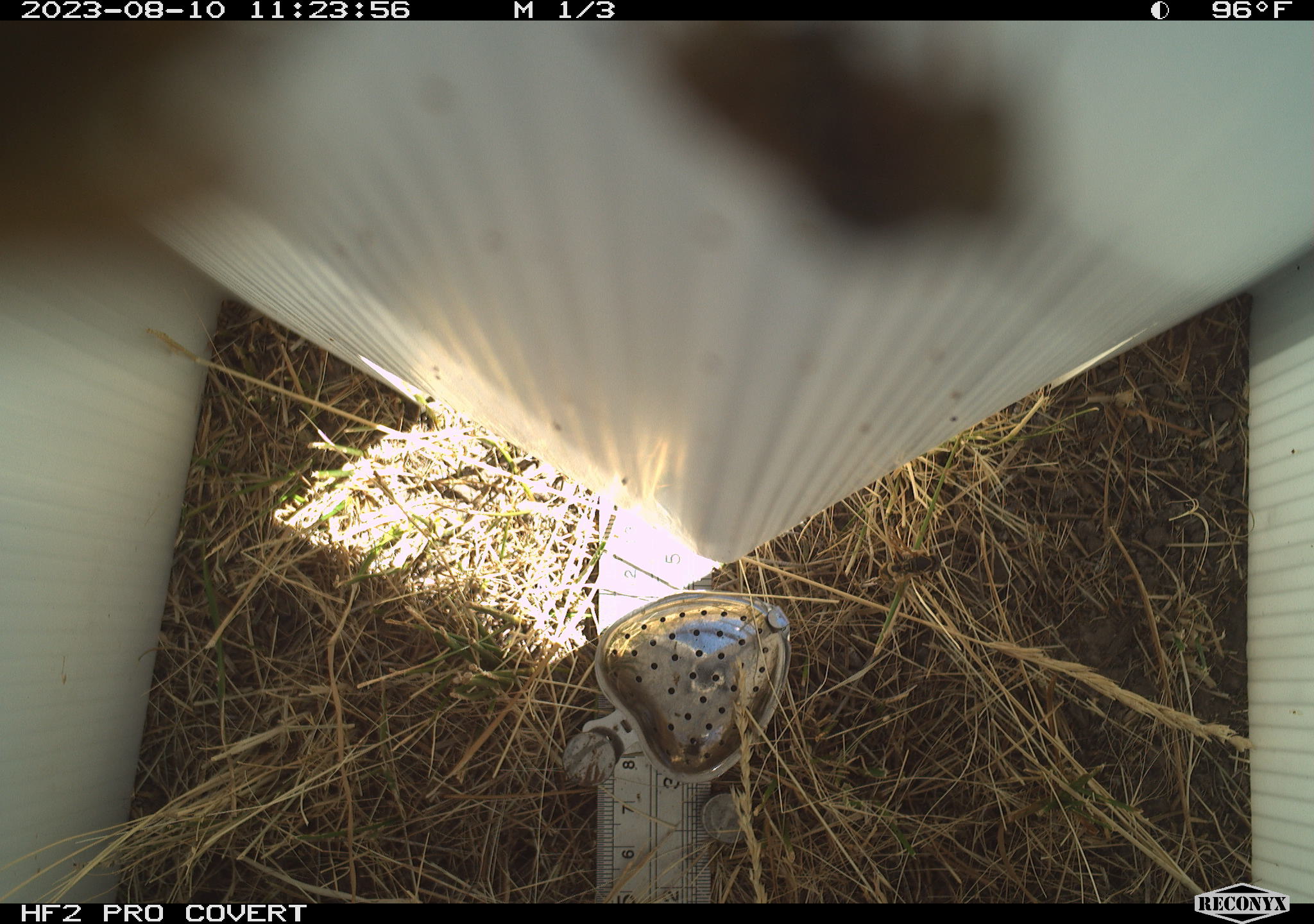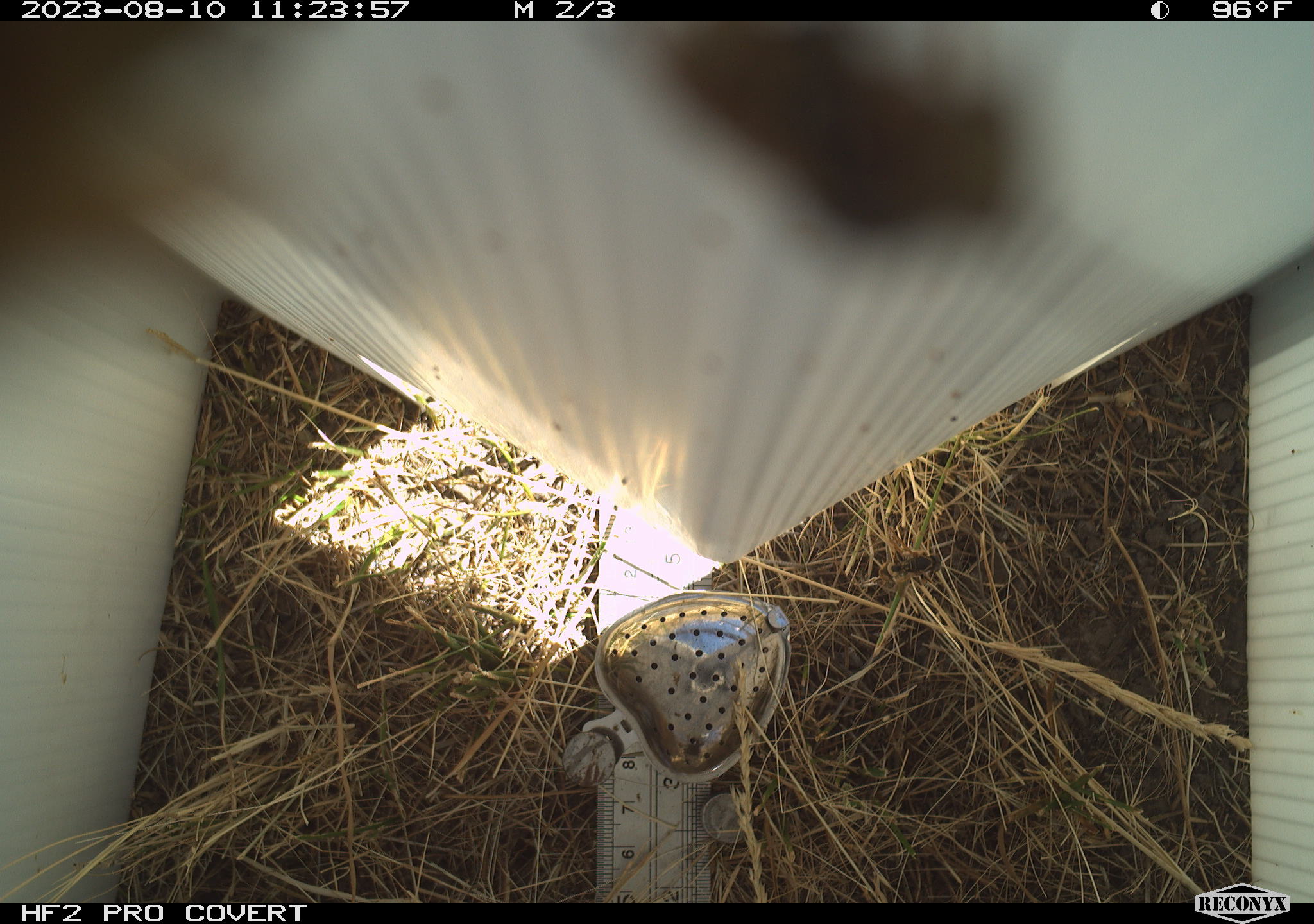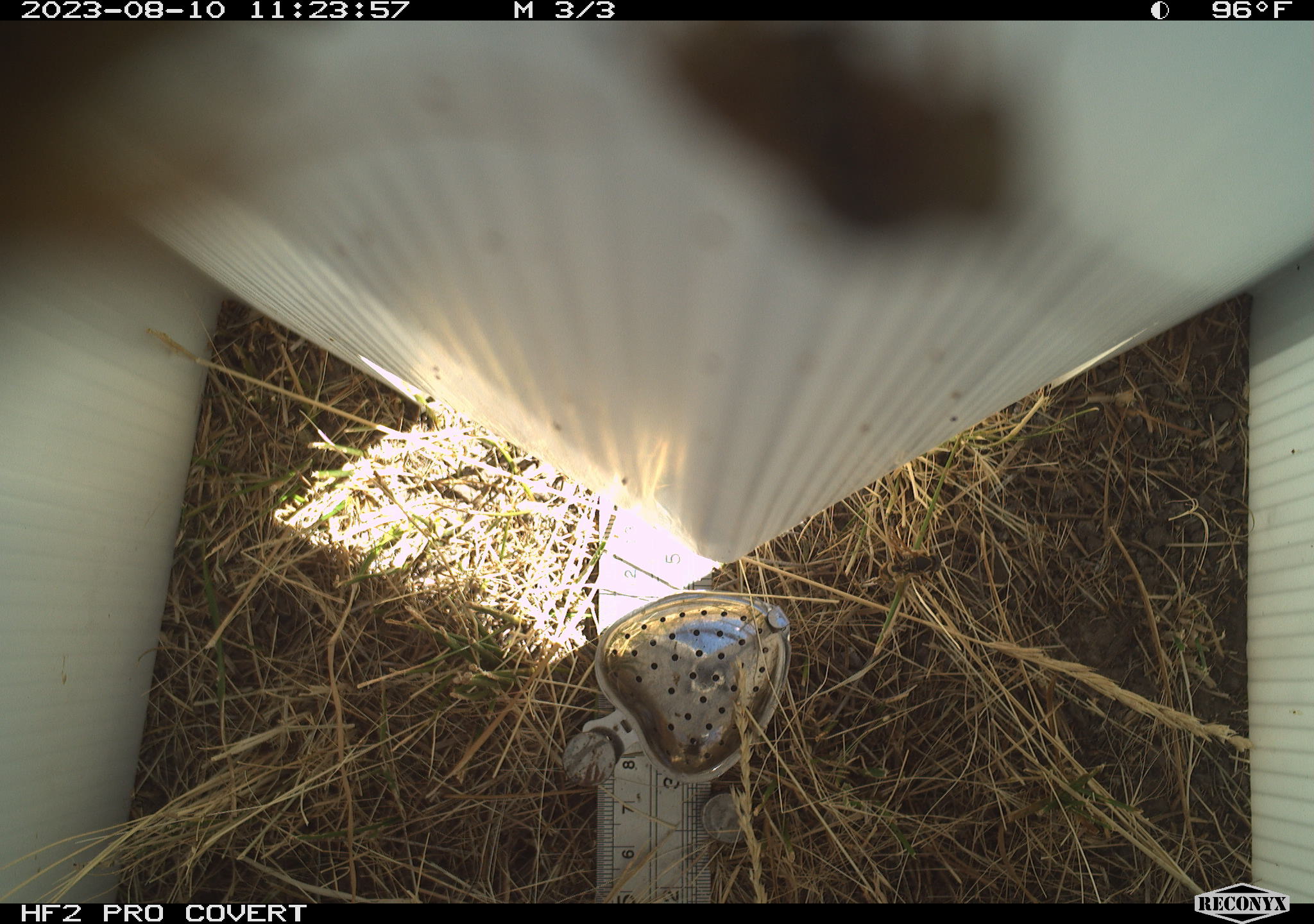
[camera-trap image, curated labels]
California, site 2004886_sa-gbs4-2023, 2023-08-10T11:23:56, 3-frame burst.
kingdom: Animalia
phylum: Arthropoda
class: Insecta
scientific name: Insecta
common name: insect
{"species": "insect (Insecta)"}